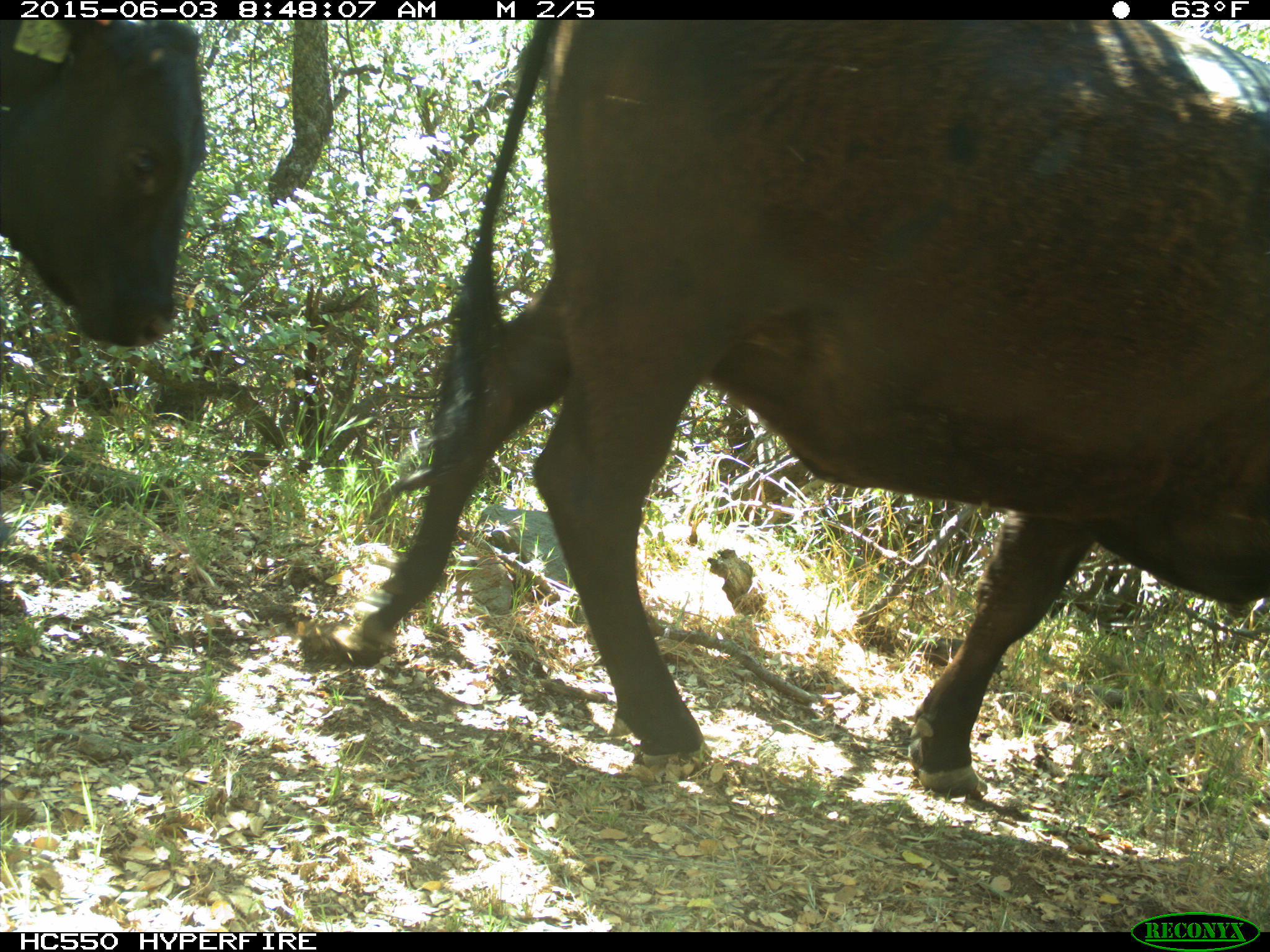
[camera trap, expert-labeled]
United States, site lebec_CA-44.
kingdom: Animalia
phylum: Chordata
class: Mammalia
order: Artiodactyla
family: Bovidae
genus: Bos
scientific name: Bos taurus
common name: domestic cow